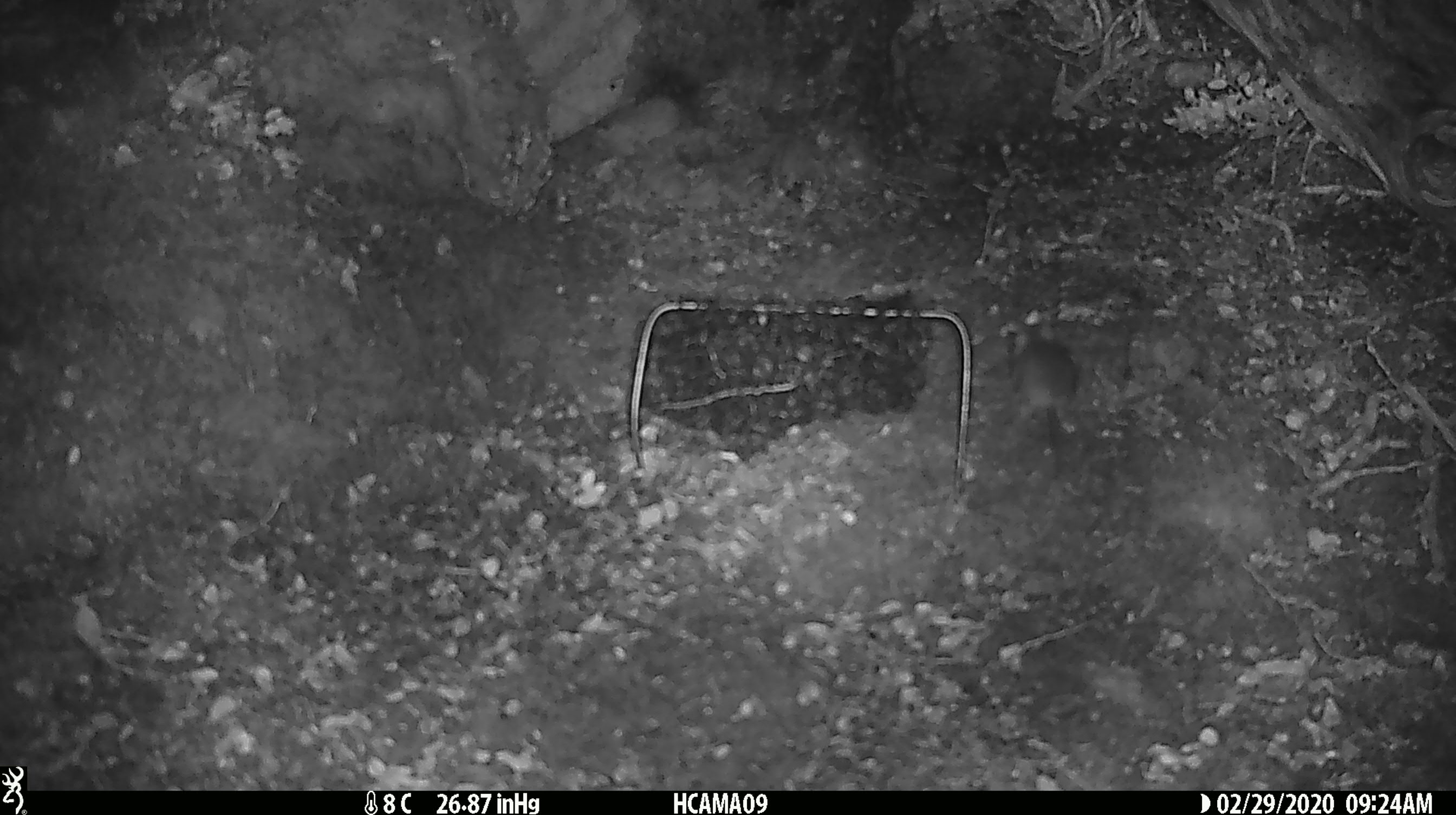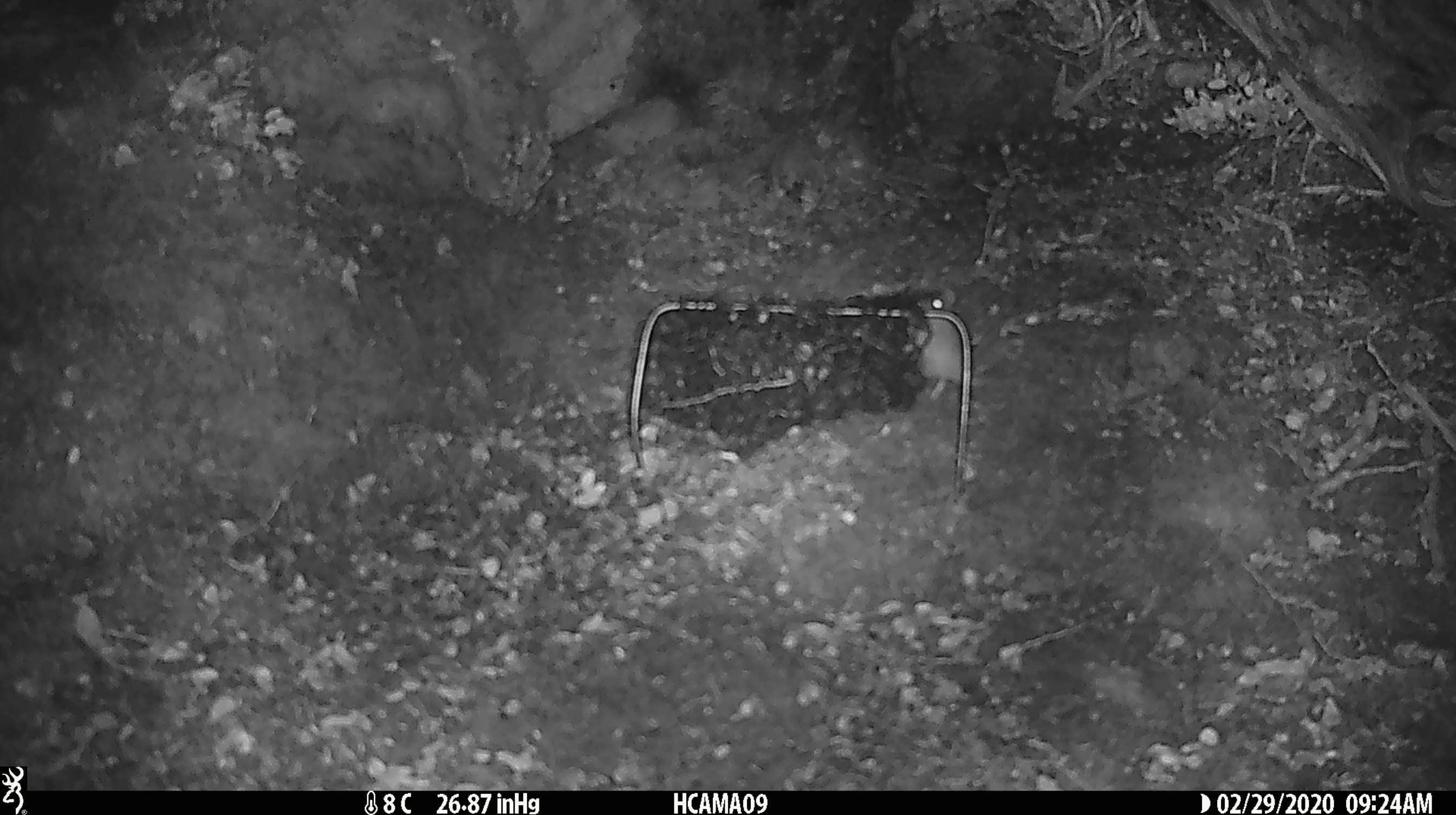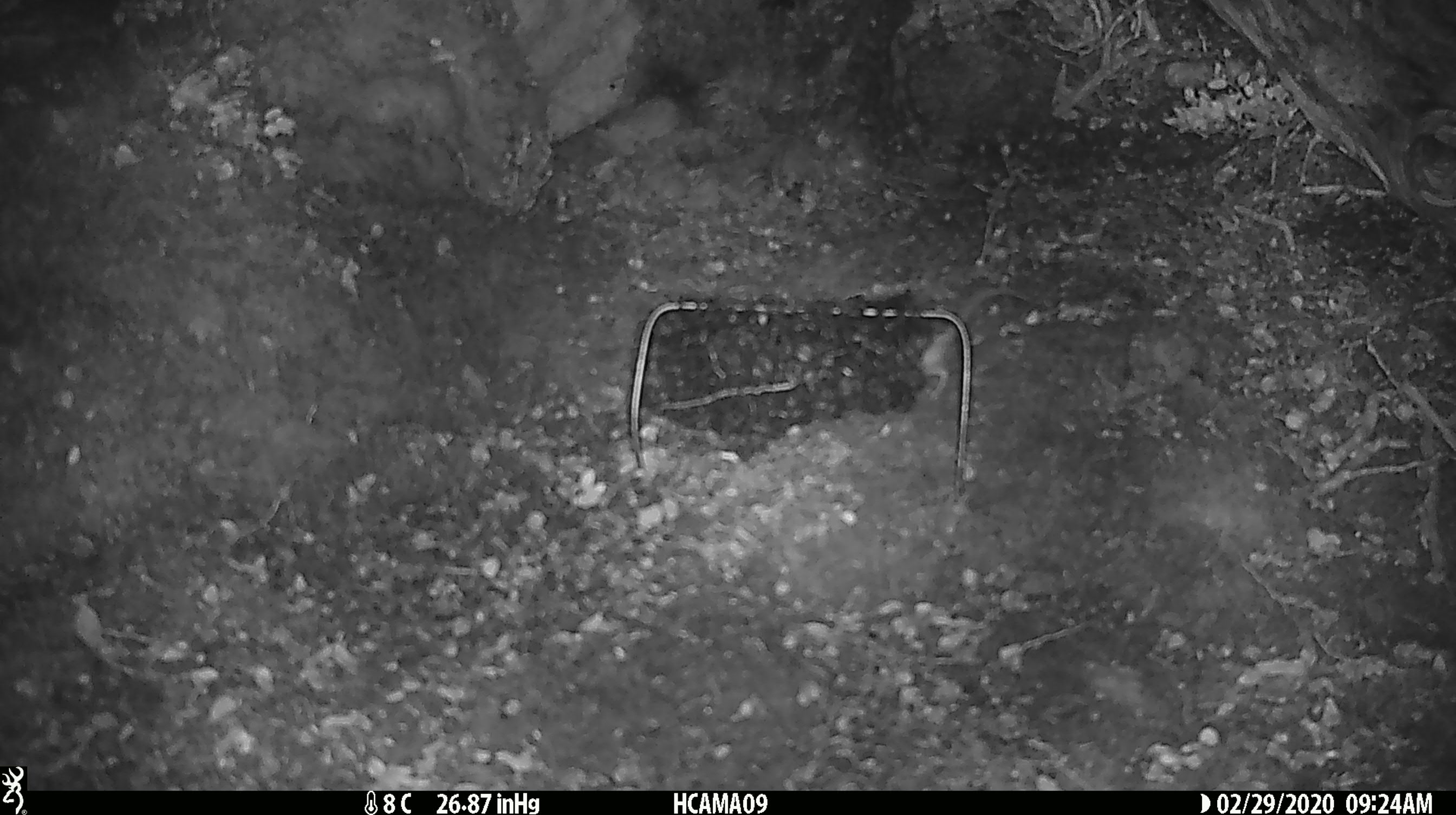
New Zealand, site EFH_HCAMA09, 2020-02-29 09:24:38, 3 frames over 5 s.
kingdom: Animalia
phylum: Chordata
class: Mammalia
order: Rodentia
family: Muridae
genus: Mus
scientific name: Mus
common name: mouse